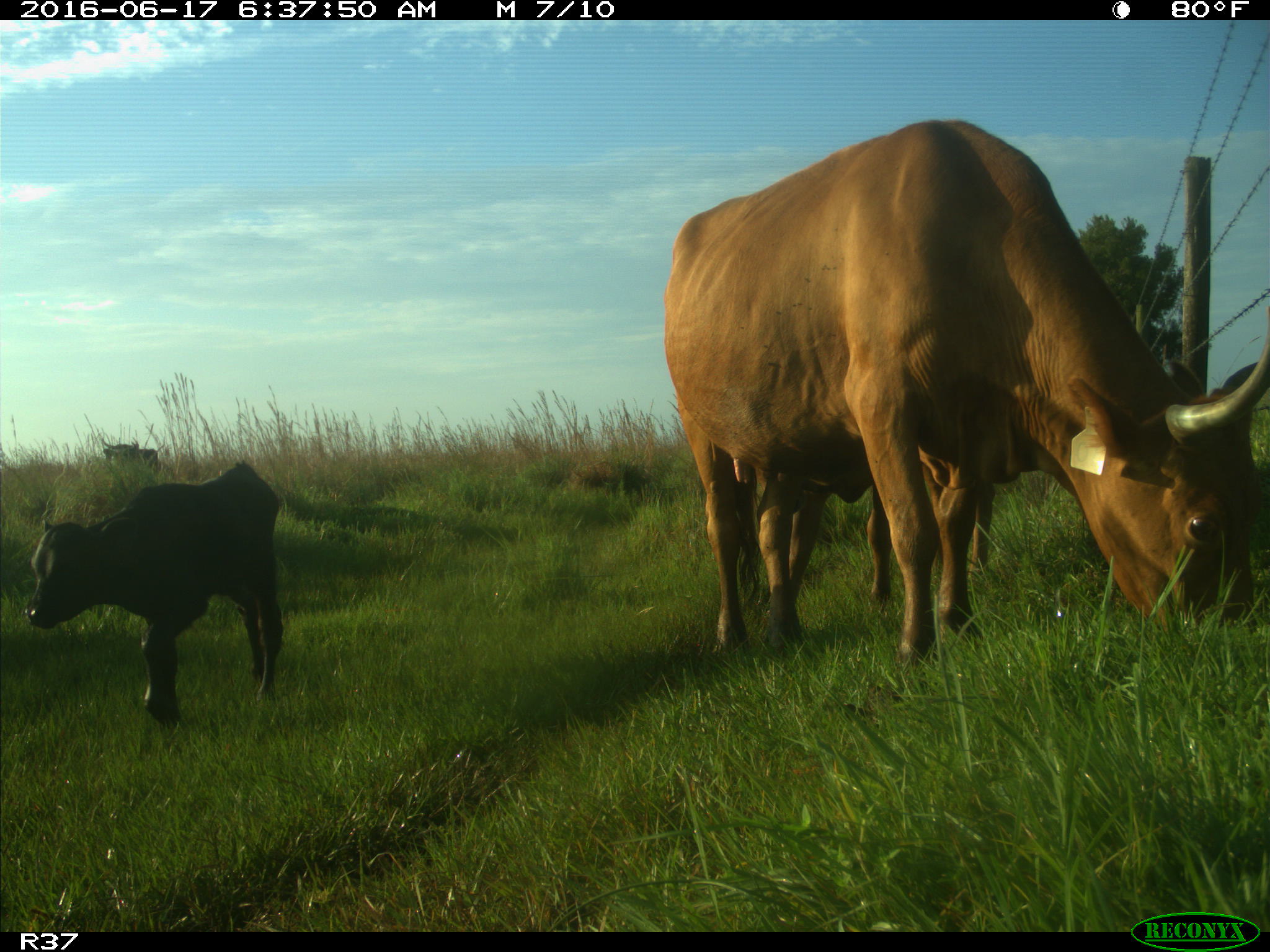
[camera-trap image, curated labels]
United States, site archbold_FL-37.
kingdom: Animalia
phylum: Chordata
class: Mammalia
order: Artiodactyla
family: Bovidae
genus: Bos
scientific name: Bos taurus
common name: domestic cow